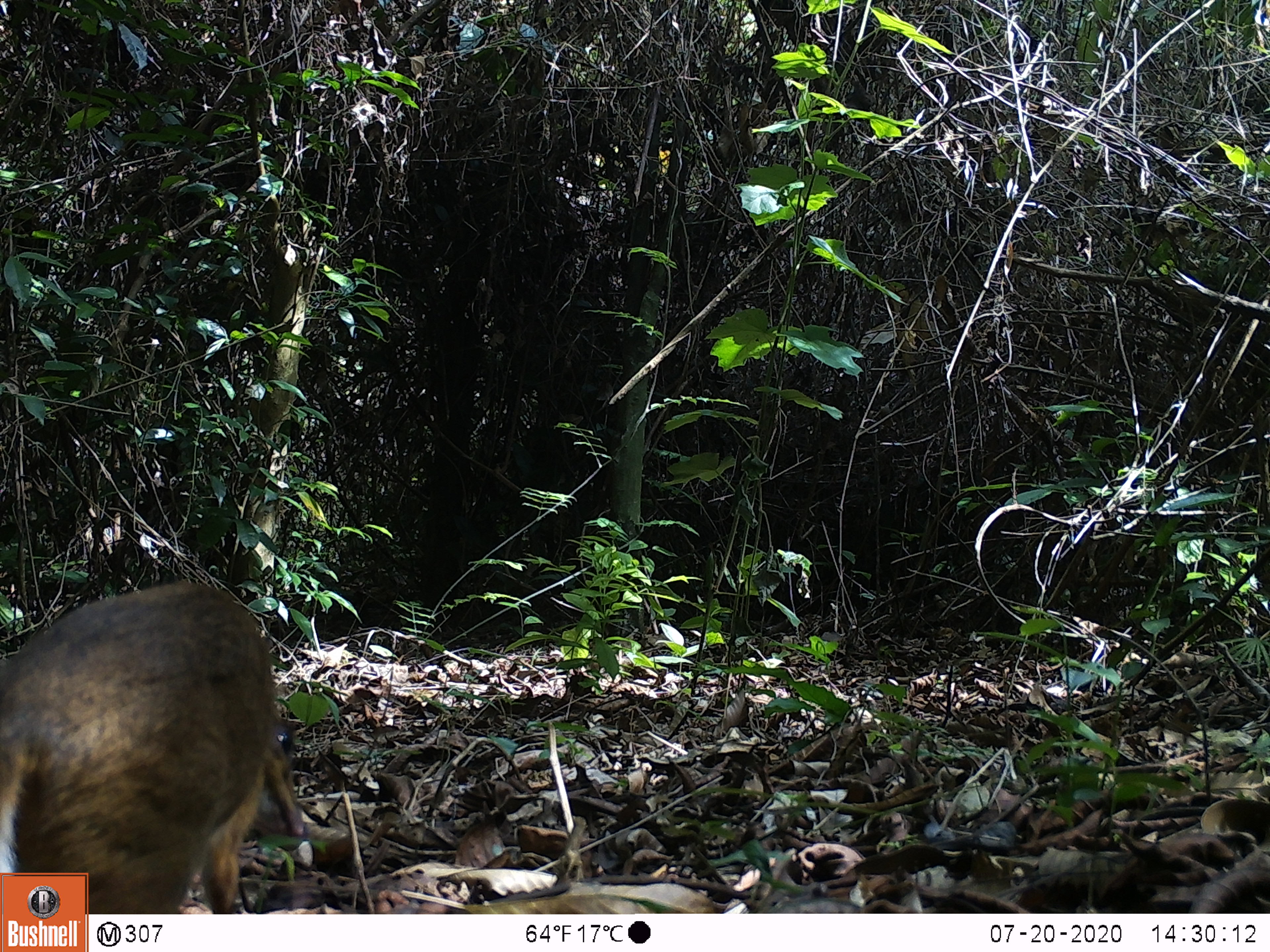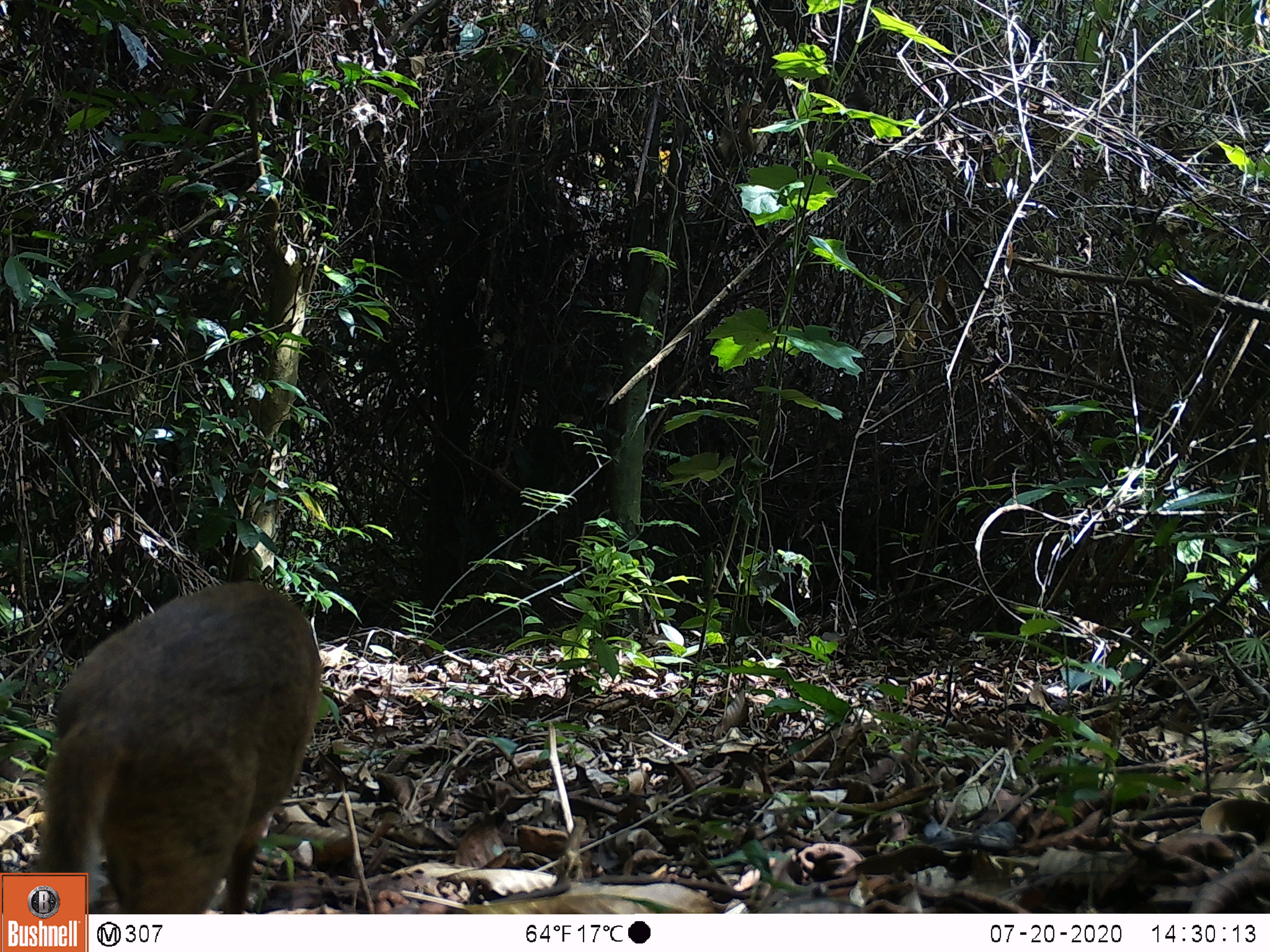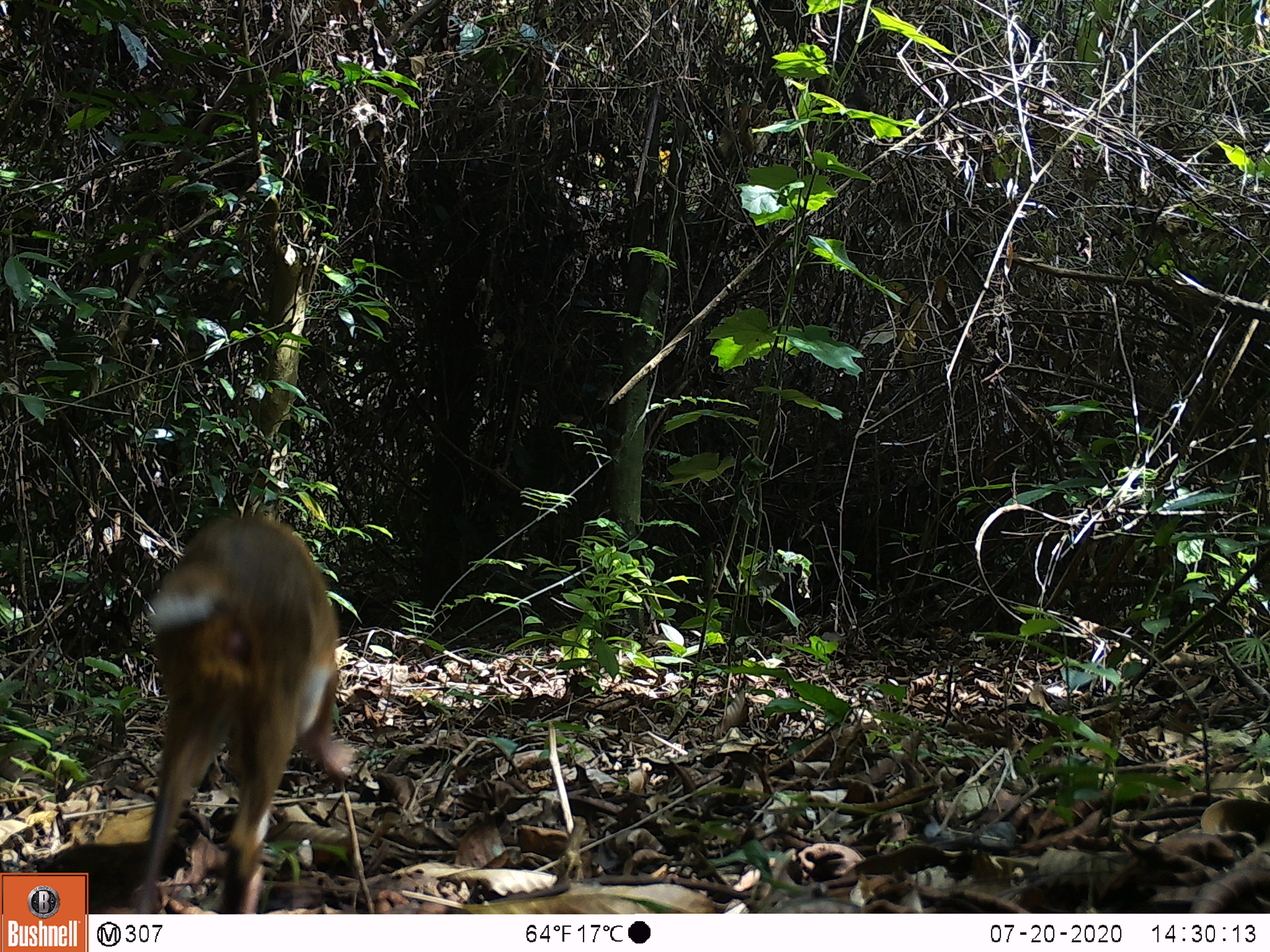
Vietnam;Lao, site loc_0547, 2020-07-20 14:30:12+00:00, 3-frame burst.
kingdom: Animalia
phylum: Chordata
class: Mammalia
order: Artiodactyla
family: Tragulidae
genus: Moschiola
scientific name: Moschiola meminna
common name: chevrotain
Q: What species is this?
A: Chevrotain (Moschiola meminna).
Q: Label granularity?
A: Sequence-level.